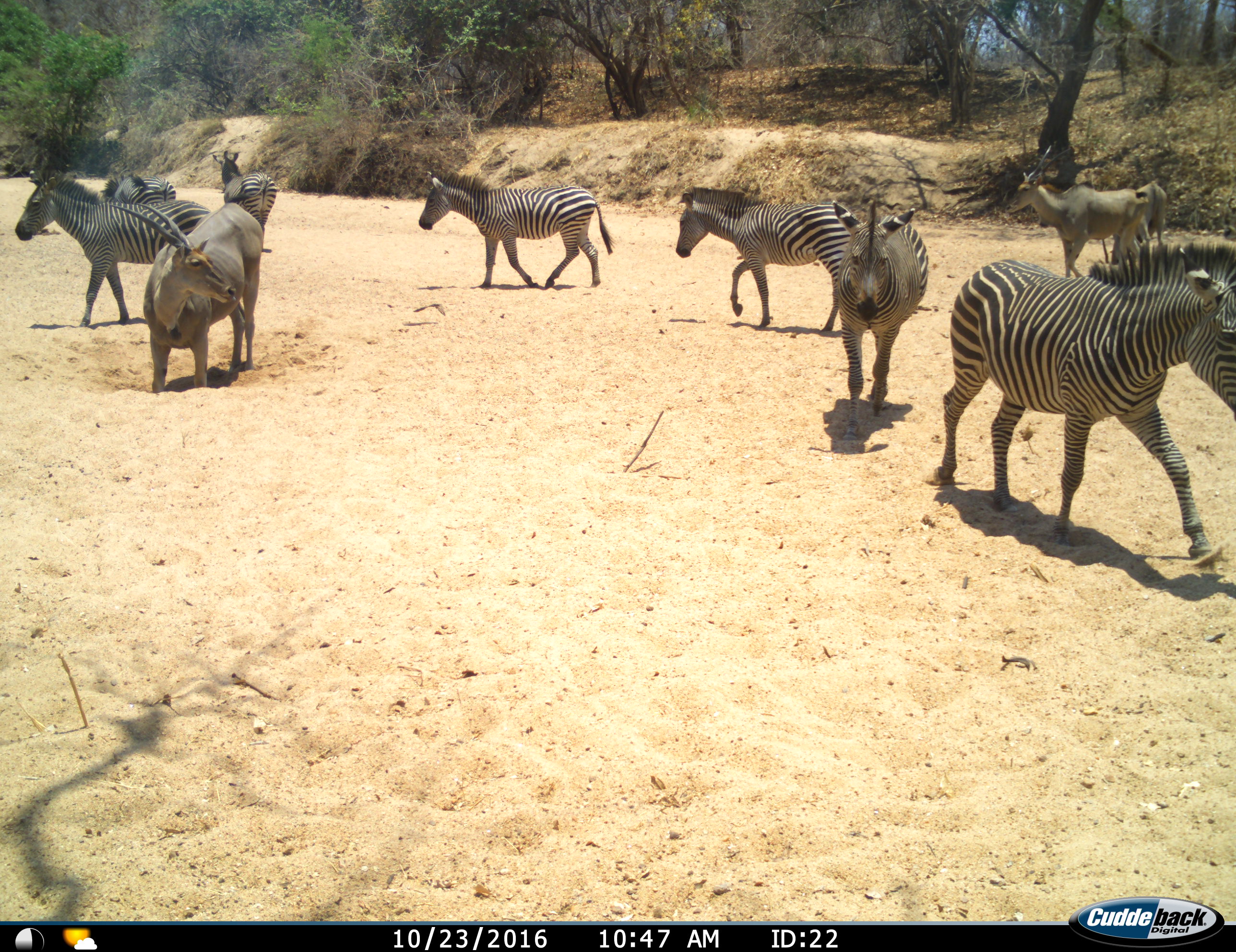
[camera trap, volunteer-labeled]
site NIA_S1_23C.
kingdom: Animalia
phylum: Chordata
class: Mammalia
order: Artiodactyla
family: Bovidae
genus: Tragelaphus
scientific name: Tragelaphus oryx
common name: eland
Eland (Tragelaphus oryx), count 3. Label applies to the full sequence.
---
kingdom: Animalia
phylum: Chordata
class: Mammalia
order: Perissodactyla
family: Equidae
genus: Equus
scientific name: Equus quagga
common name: plains zebra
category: zebraplains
Zebraplains (plains zebra) (Equus quagga), count 7. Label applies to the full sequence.